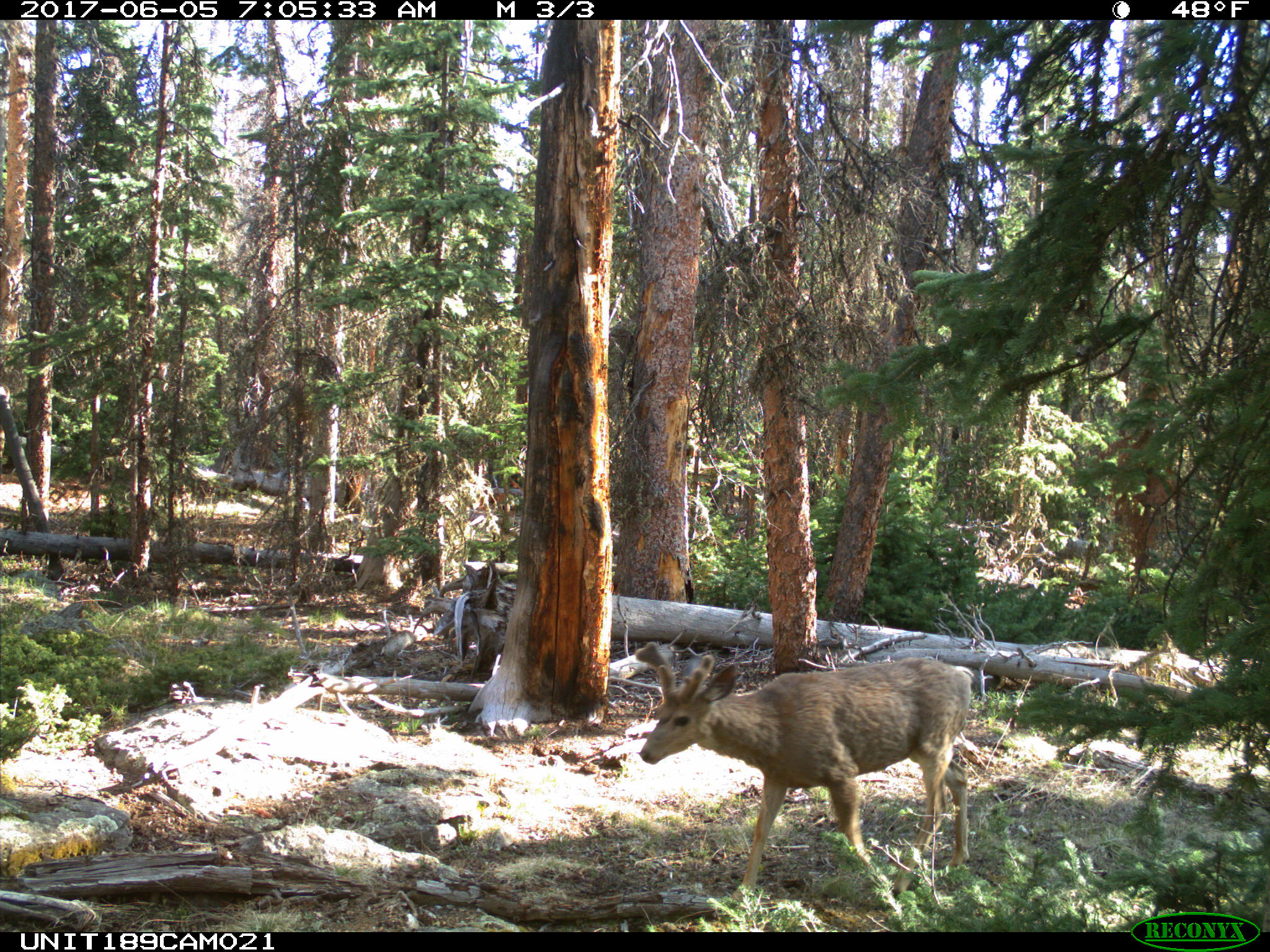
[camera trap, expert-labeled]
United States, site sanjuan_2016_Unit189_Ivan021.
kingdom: Animalia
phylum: Chordata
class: Mammalia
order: Artiodactyla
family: Cervidae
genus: Odocoileus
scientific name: Odocoileus hemionus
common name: mule deer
Odocoileus hemionus (mule deer).